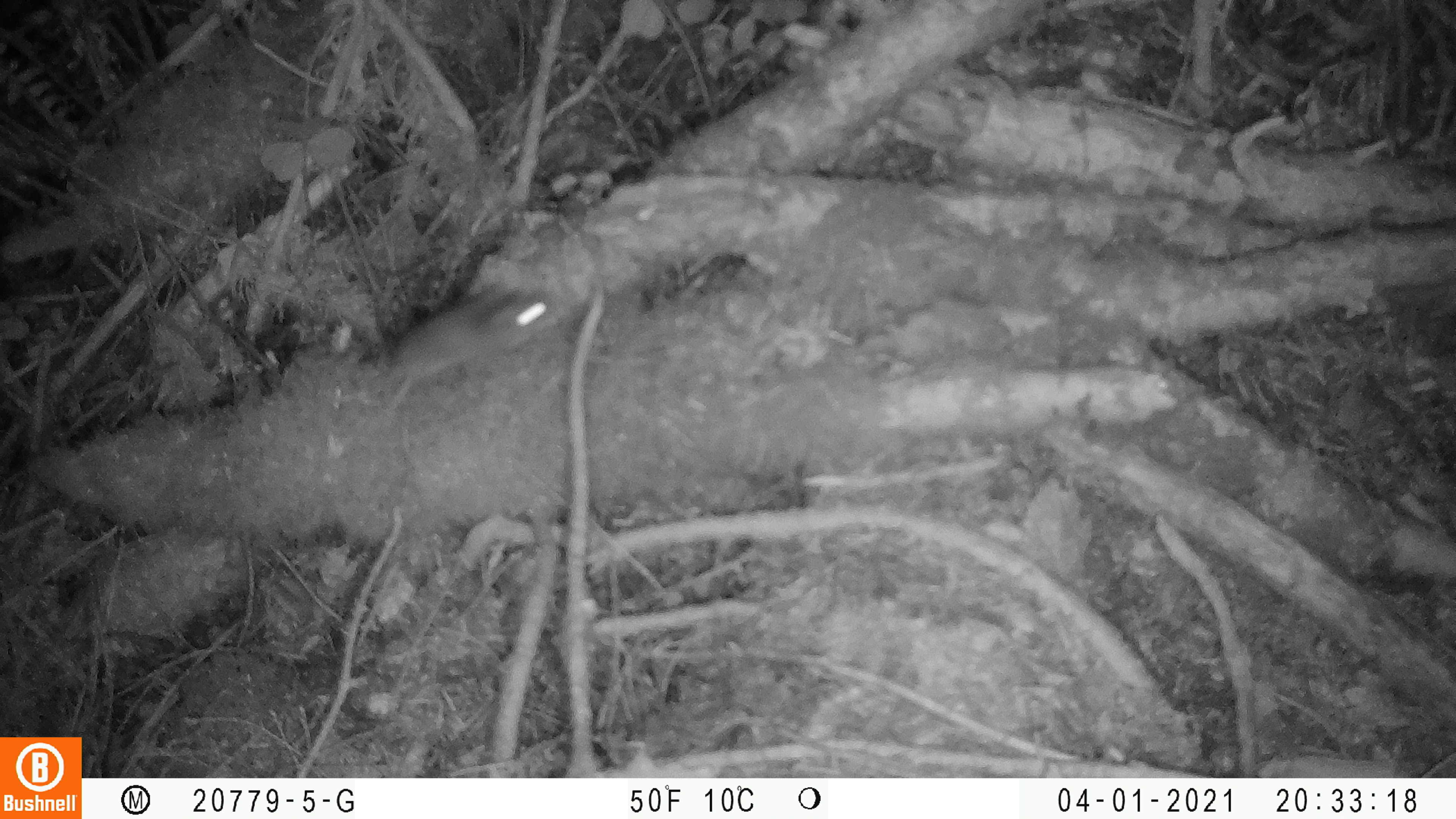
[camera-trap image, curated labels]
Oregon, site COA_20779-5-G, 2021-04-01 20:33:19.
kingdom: Animalia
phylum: Chordata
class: Mammalia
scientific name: Mammalia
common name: small mammal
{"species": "small mammal (Mammalia)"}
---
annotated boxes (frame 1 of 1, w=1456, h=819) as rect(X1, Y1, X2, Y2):
small mammal: rect(277, 260, 591, 456)